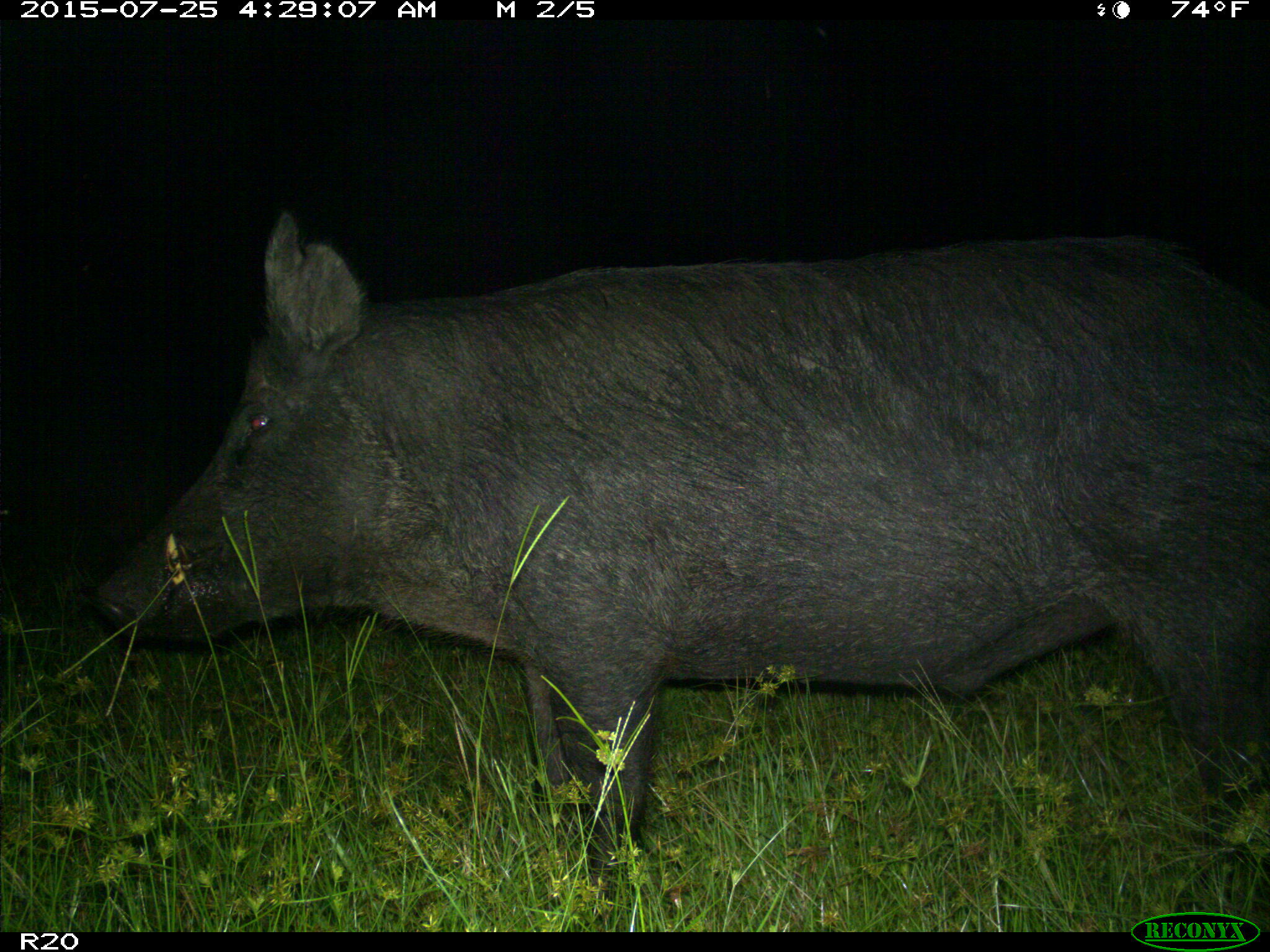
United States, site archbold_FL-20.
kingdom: Animalia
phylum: Chordata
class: Mammalia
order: Artiodactyla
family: Suidae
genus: Sus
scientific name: Sus scrofa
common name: wild boar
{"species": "Sus scrofa (wild boar)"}